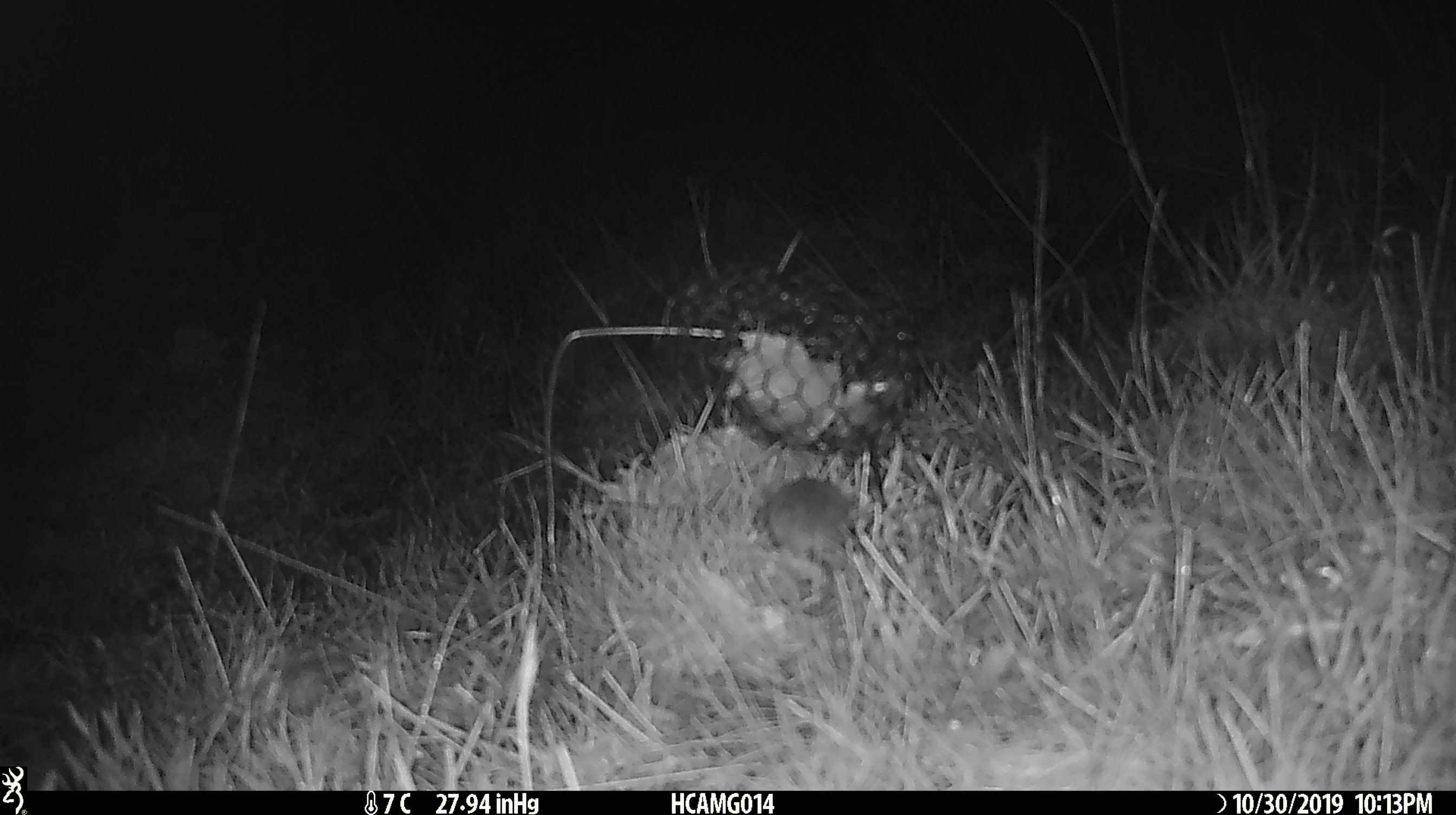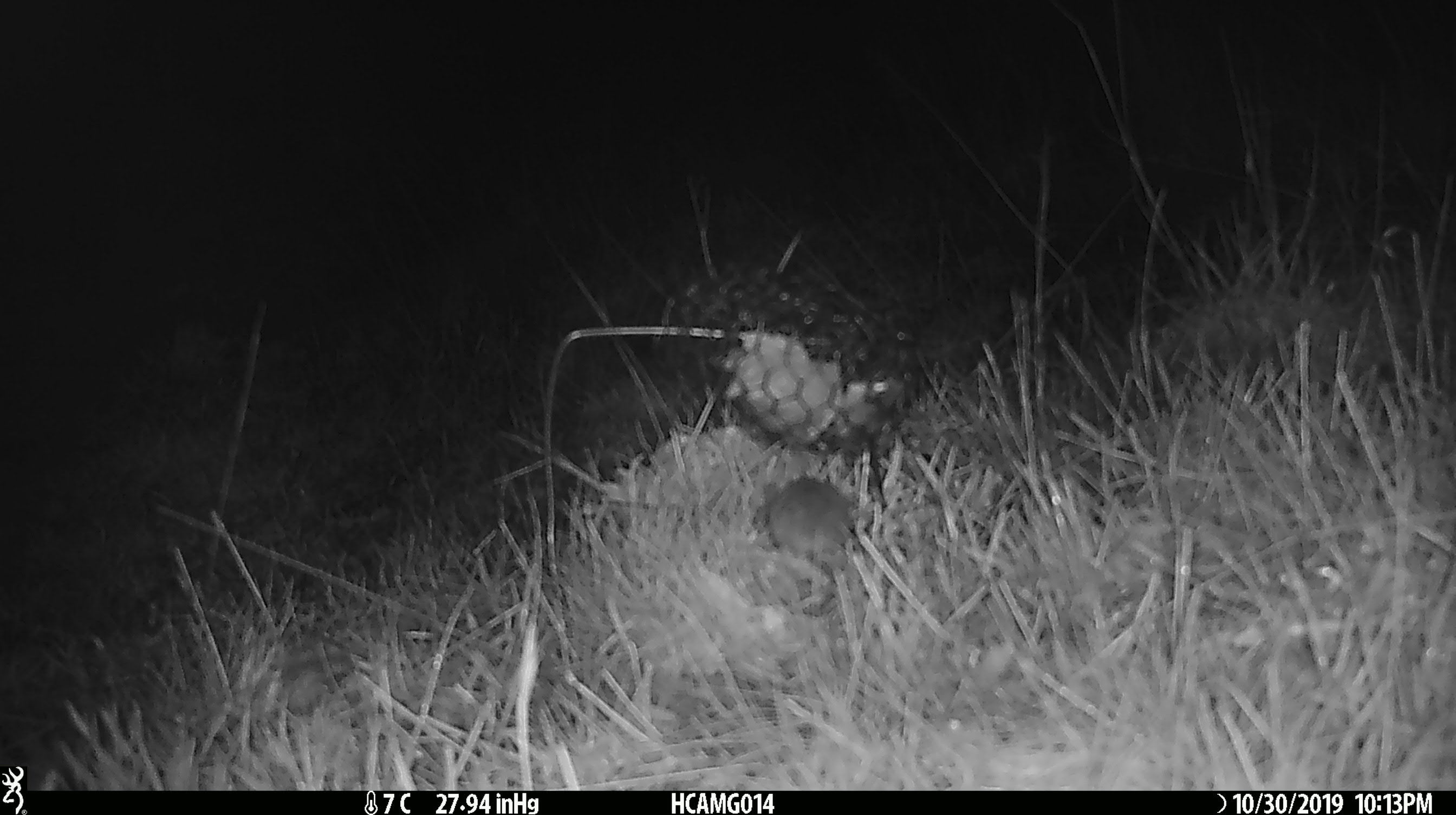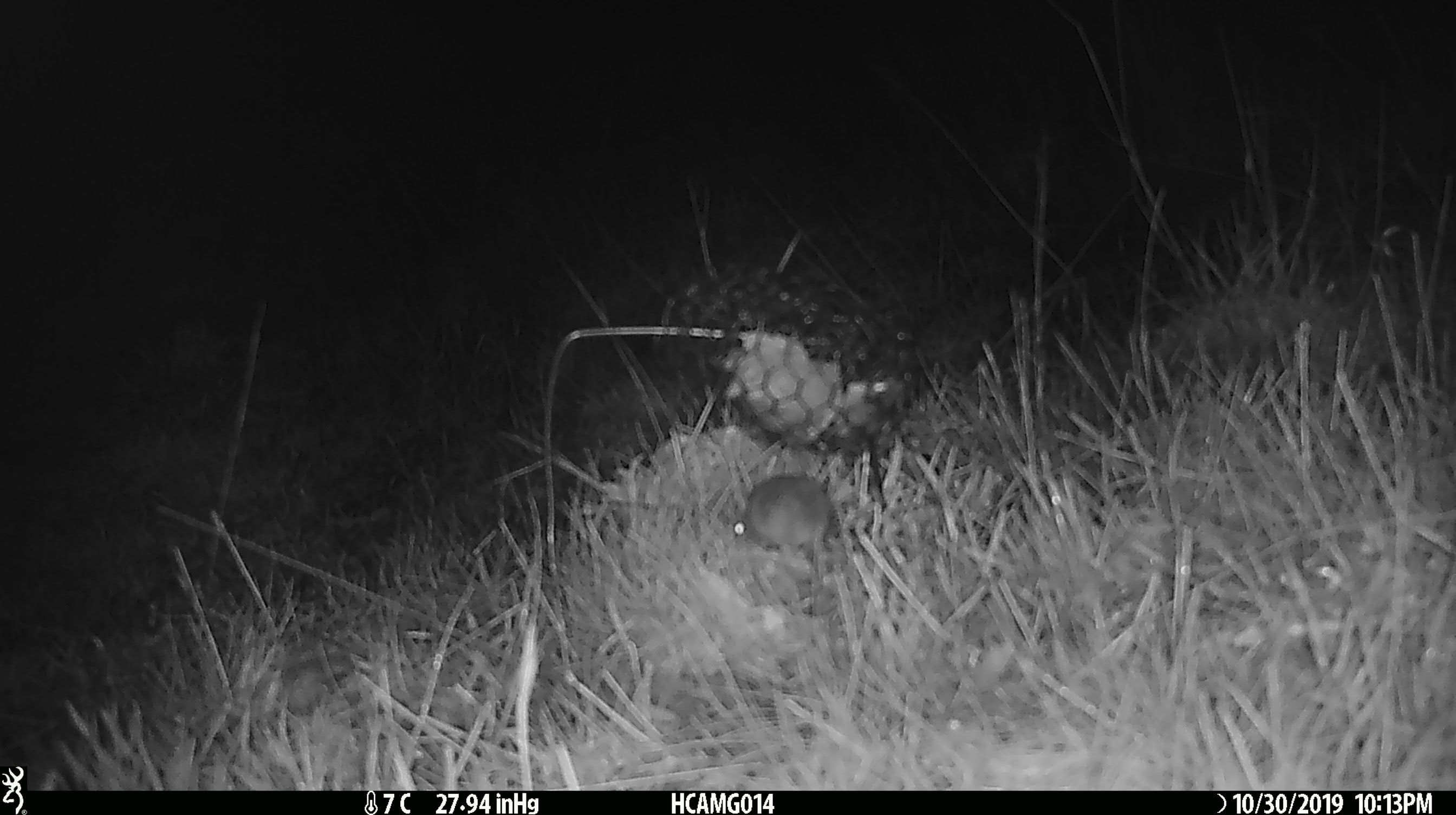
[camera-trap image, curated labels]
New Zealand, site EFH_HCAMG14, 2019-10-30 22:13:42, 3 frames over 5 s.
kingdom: Animalia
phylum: Chordata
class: Mammalia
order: Rodentia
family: Muridae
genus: Mus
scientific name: Mus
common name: mouse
Mouse (Mus).